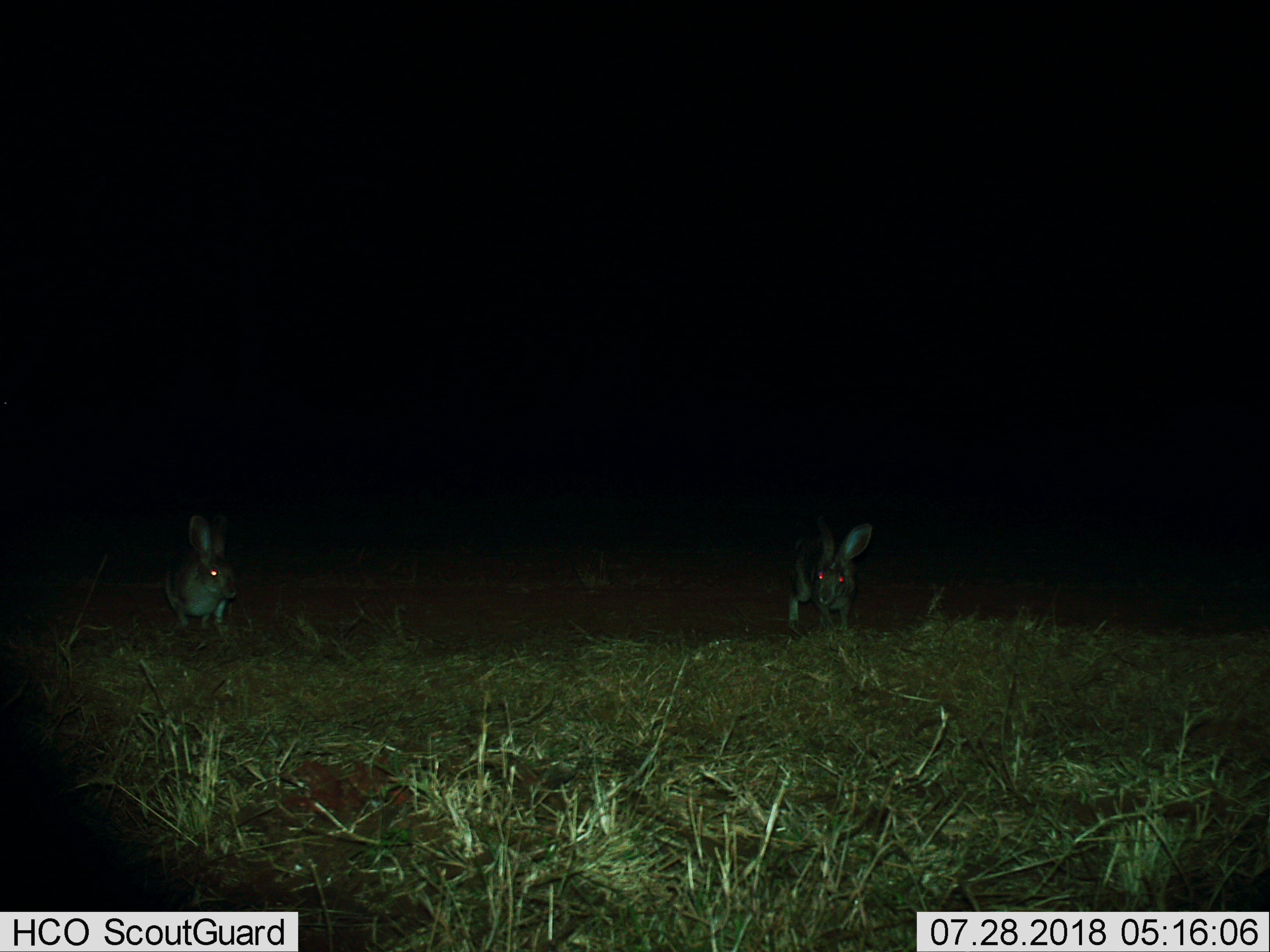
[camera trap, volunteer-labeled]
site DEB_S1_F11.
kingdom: Animalia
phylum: Chordata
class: Mammalia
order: Lagomorpha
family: Leporidae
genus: Lepus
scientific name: Lepus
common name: hare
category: hareunknown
Hareunknown (hare) (Lepus), count 2. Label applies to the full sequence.